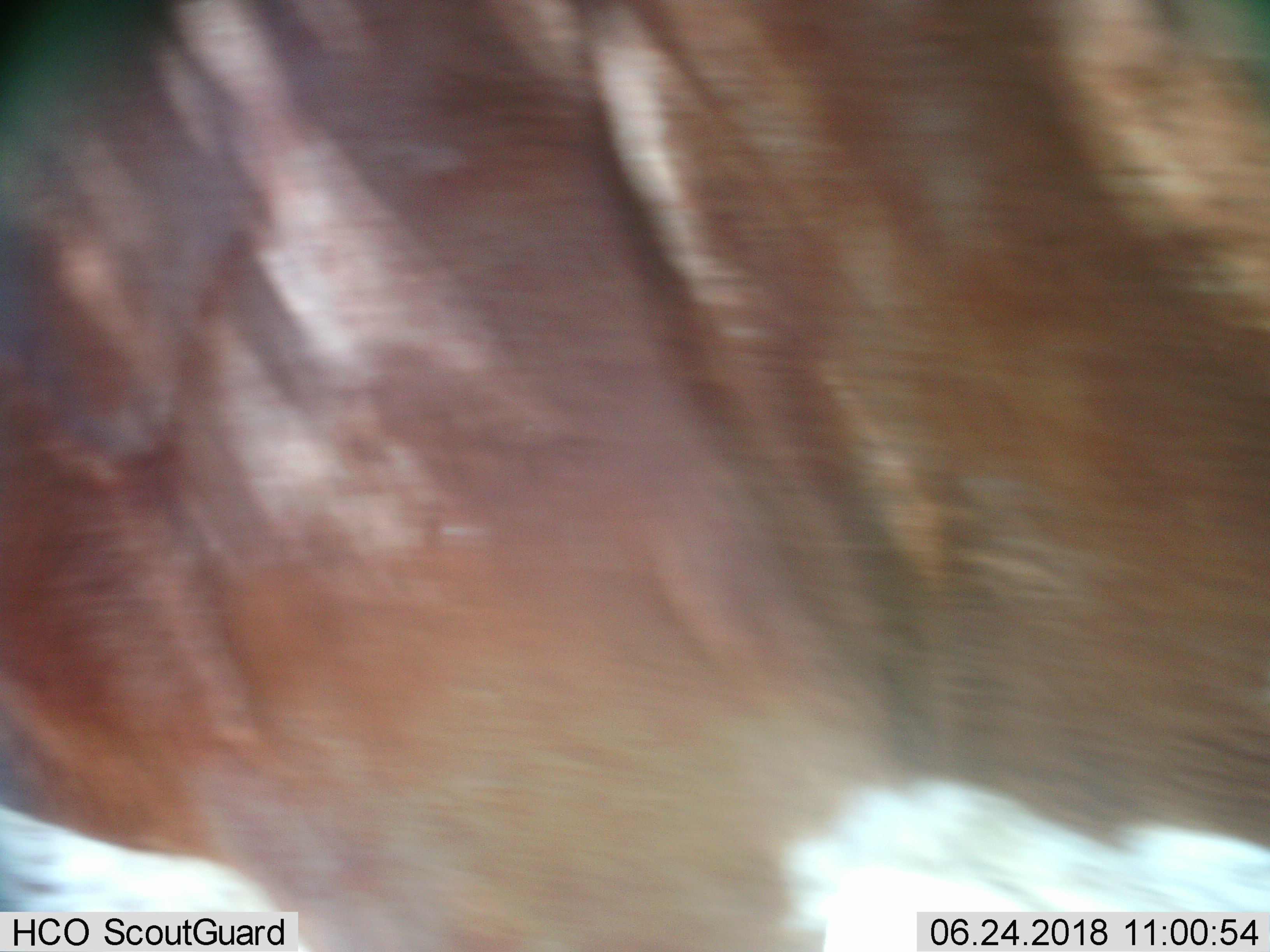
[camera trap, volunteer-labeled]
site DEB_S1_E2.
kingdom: Animalia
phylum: Chordata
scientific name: Vertebrata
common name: domestic animal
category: domesticanimal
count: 1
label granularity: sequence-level